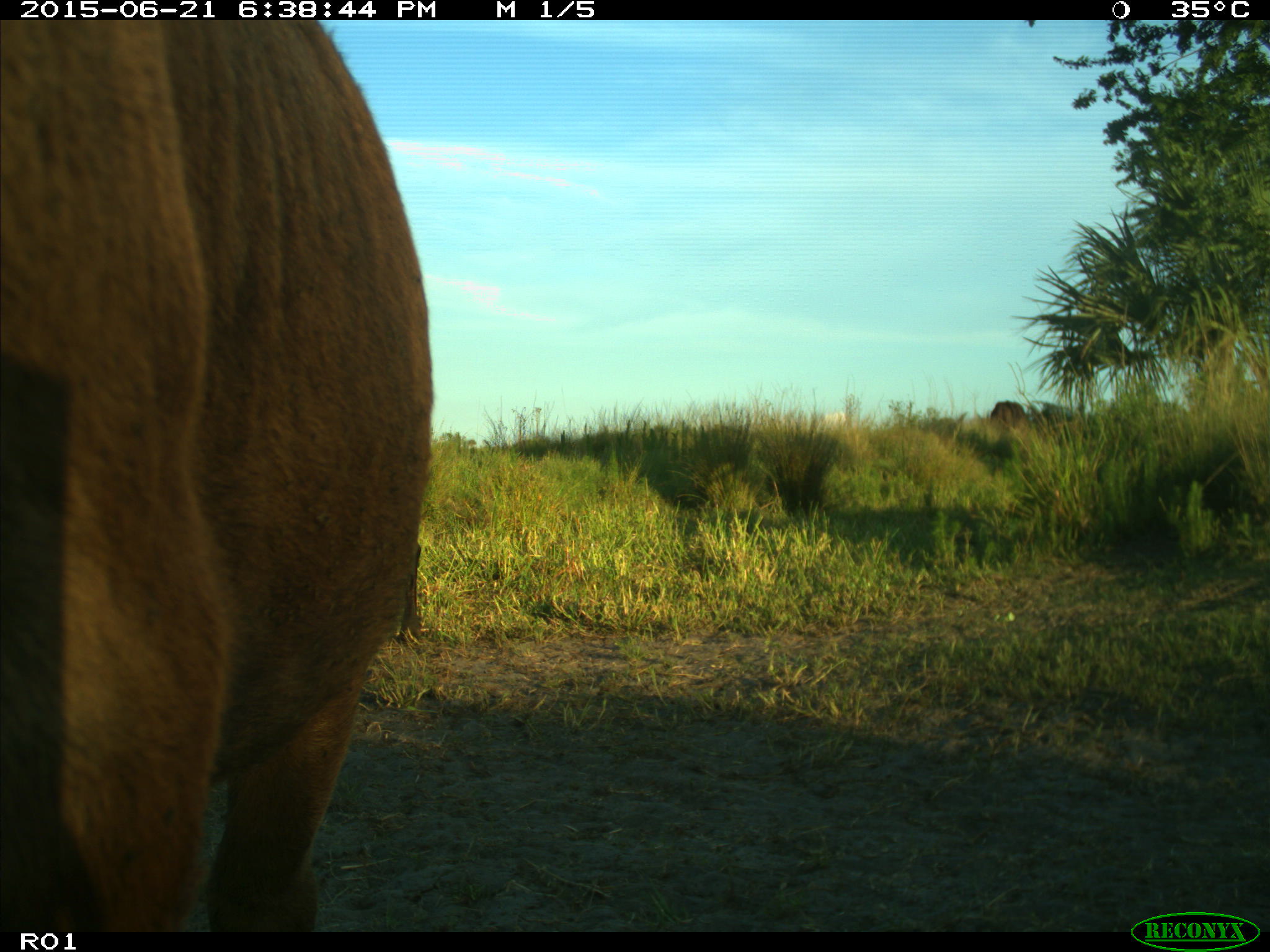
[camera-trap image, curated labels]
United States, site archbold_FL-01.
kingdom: Animalia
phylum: Chordata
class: Mammalia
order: Artiodactyla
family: Bovidae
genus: Bos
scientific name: Bos taurus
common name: domestic cow